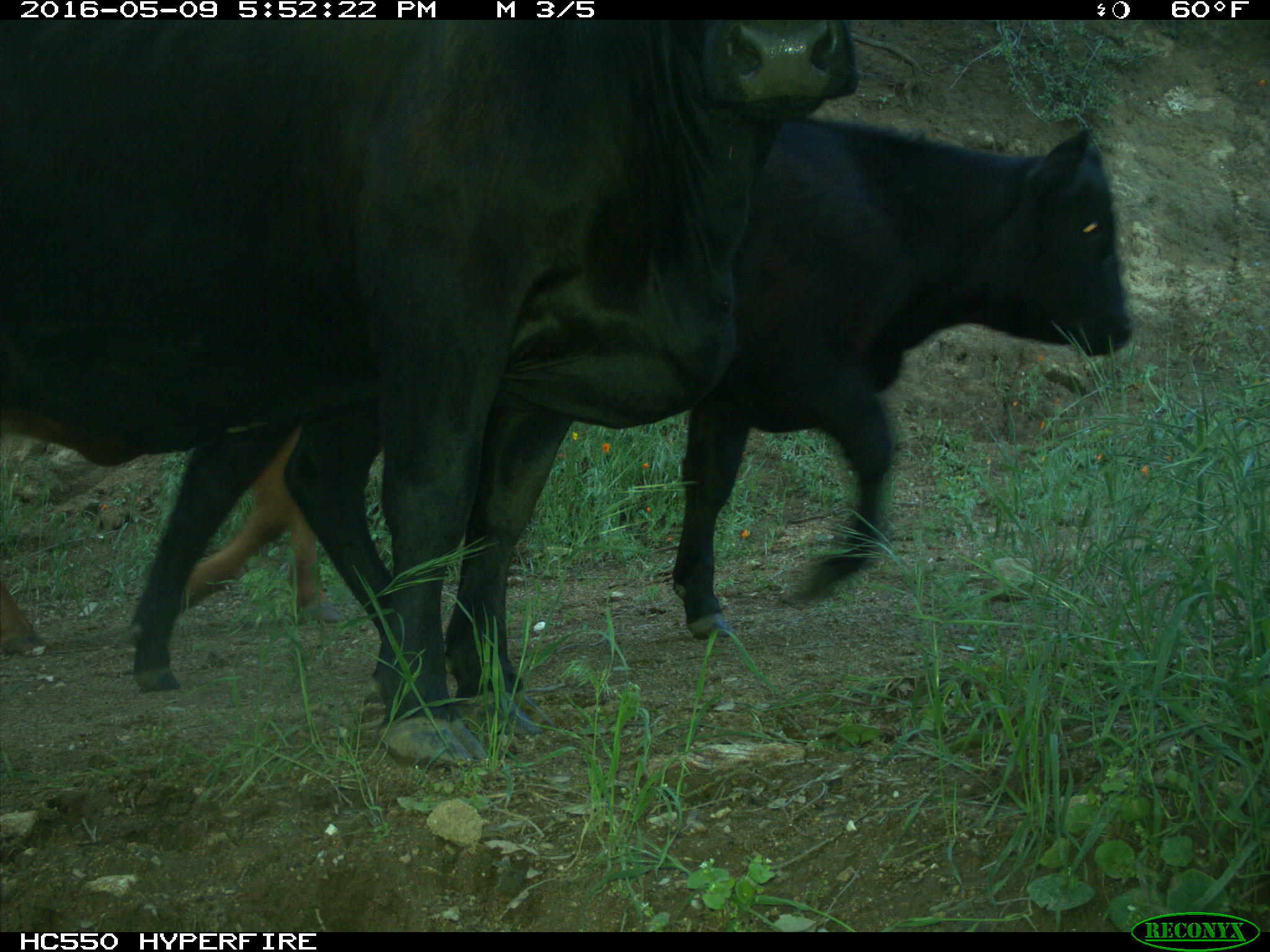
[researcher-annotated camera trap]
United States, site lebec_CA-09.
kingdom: Animalia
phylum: Chordata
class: Mammalia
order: Artiodactyla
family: Bovidae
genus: Bos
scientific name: Bos taurus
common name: domestic cow